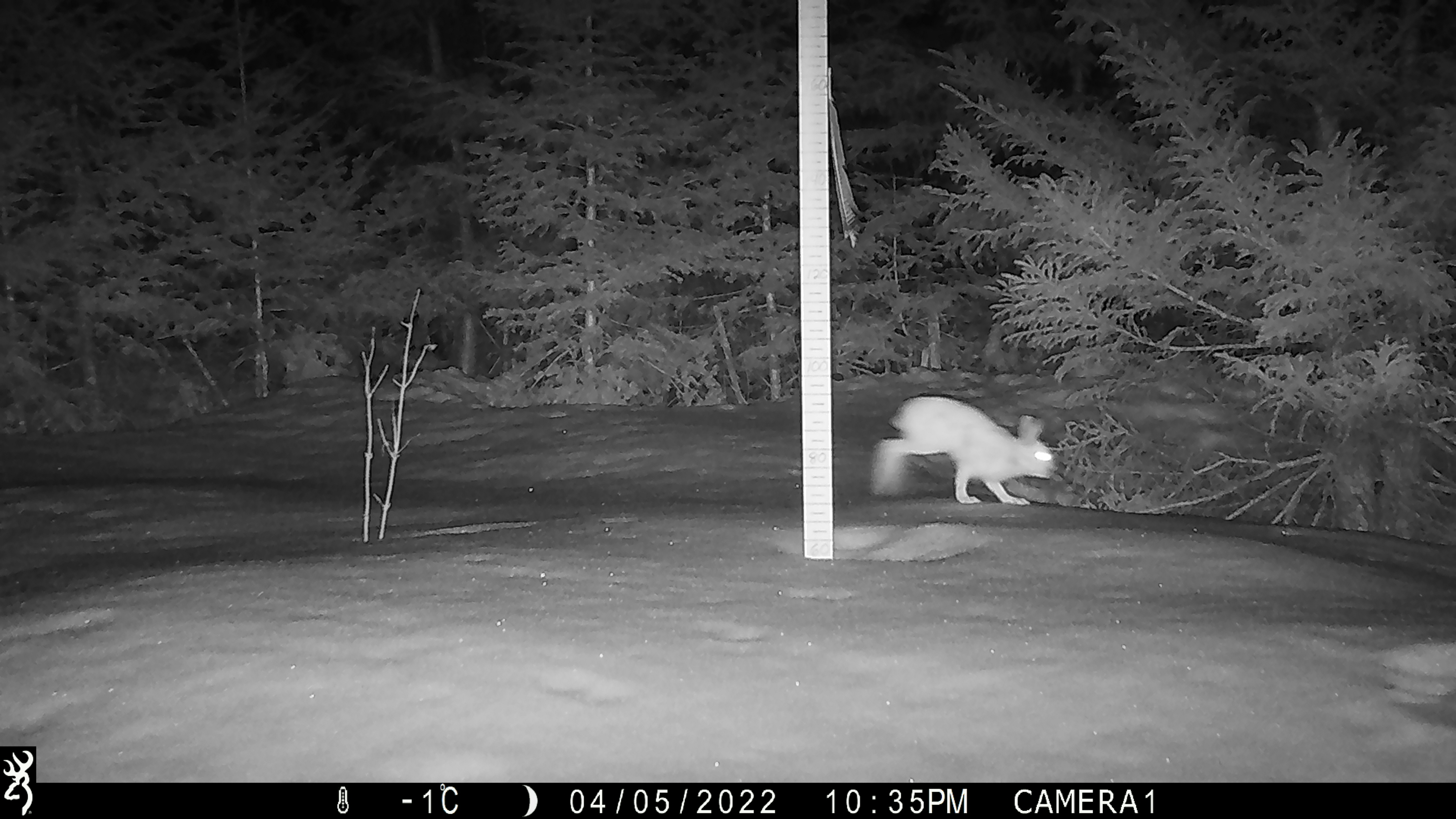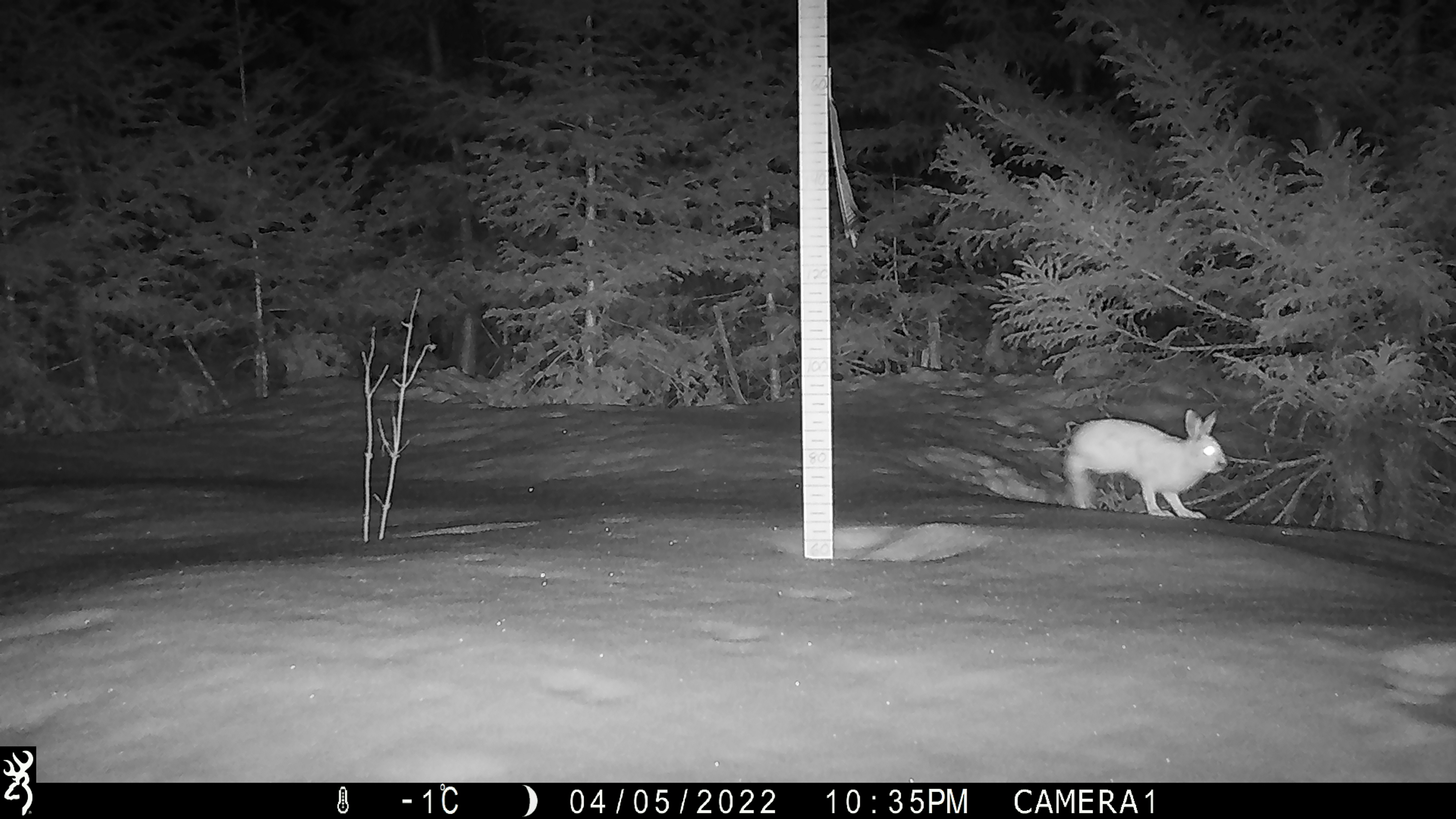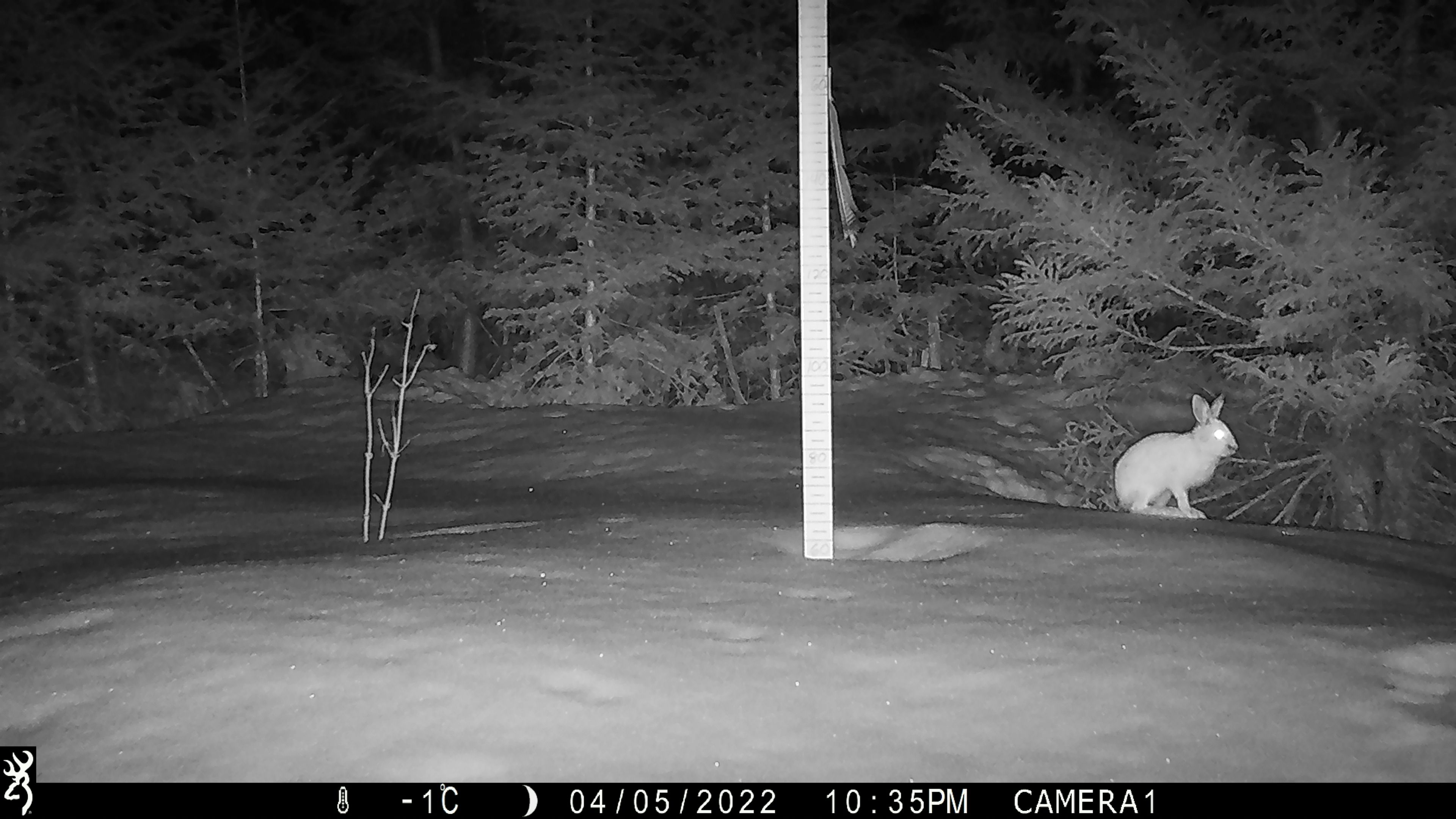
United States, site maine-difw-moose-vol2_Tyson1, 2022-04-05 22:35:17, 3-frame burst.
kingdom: Animalia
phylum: Chordata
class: Mammalia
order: Lagomorpha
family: Leporidae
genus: Lepus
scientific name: Lepus americanus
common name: snowshoe hare